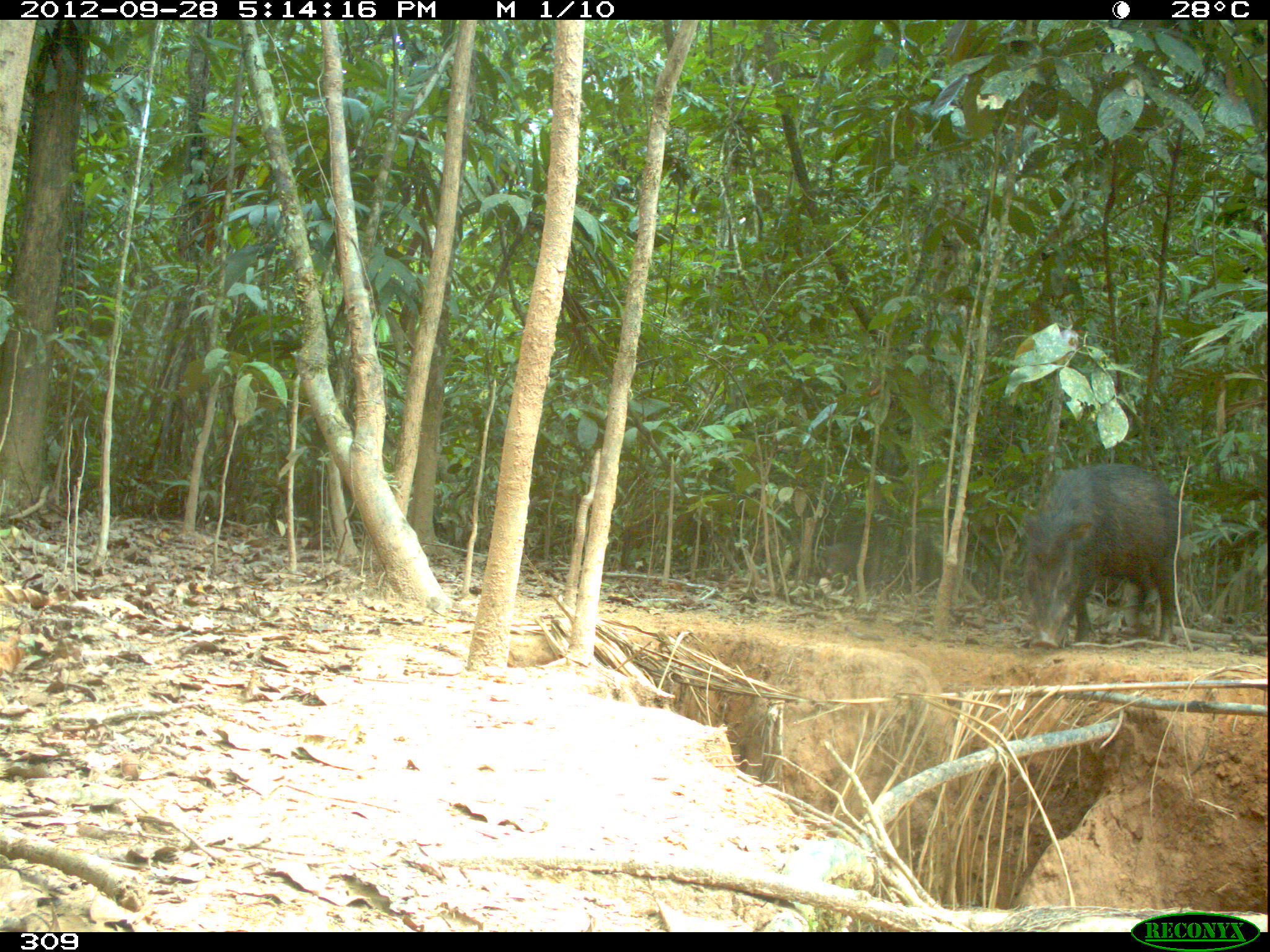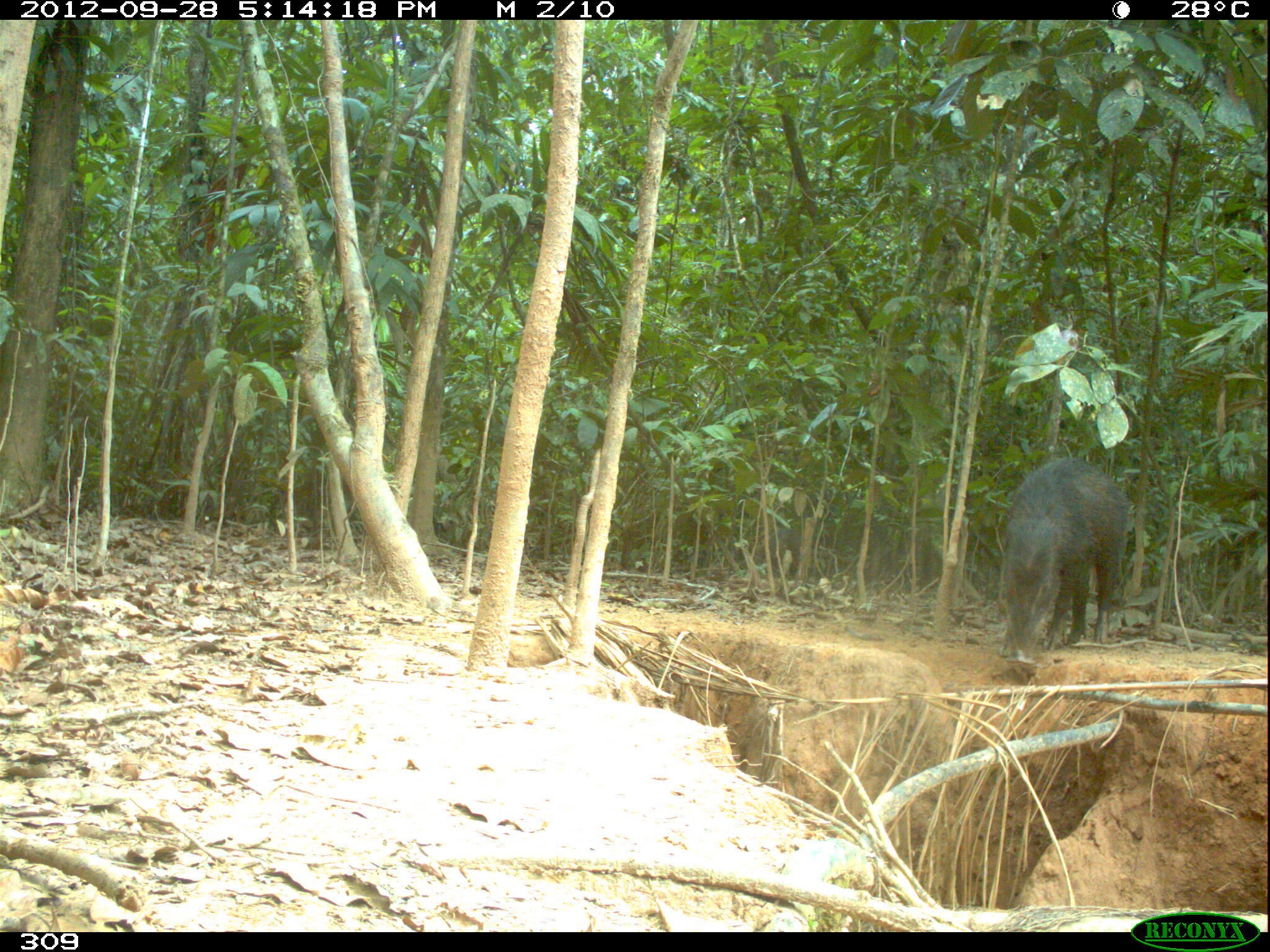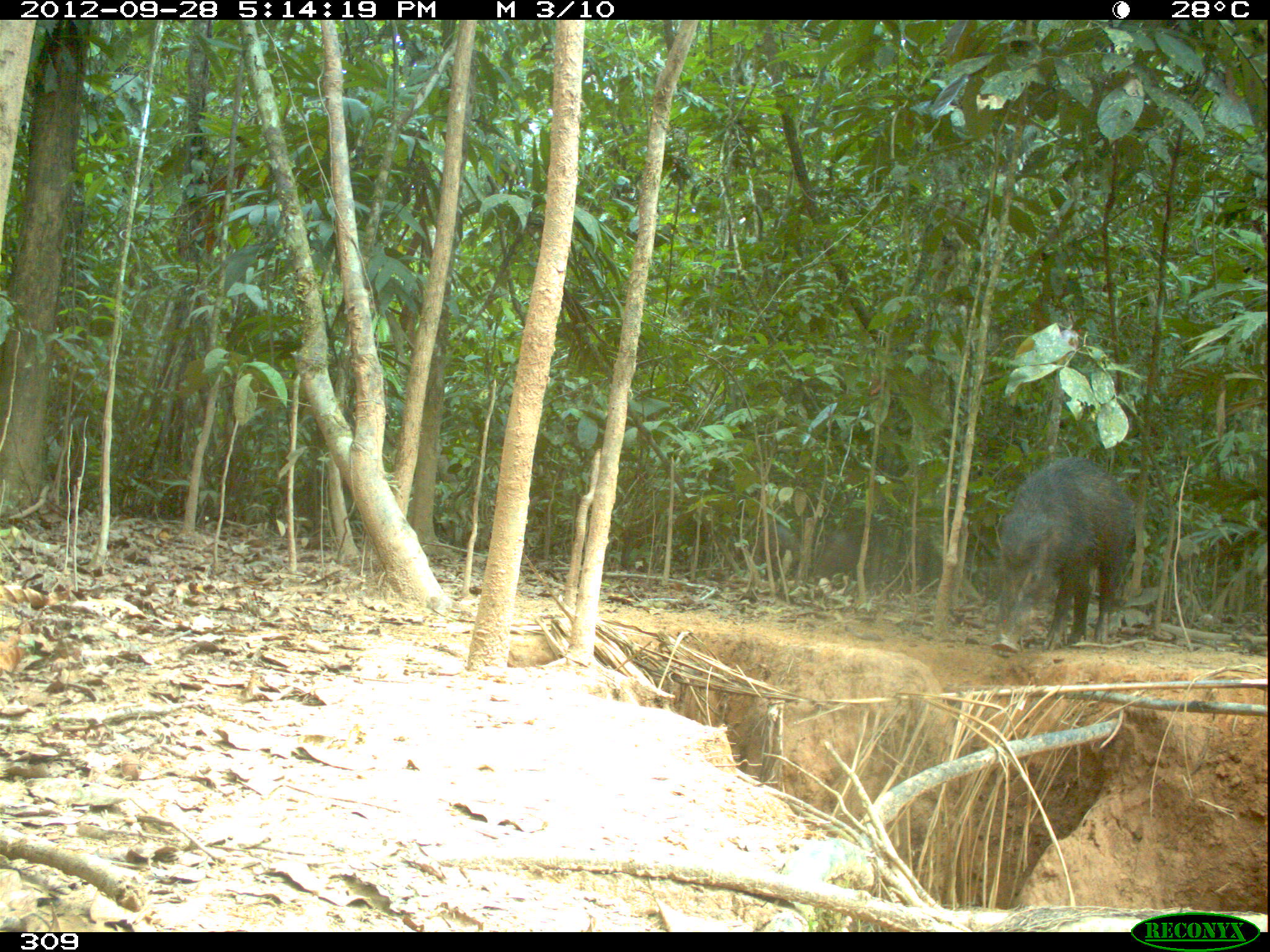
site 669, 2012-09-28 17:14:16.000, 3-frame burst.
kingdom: Animalia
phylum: Chordata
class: Mammalia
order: Artiodactyla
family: Tayassuidae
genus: Tayassu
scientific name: Tayassu pecari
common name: white-lipped peccary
Tayassu pecari (white-lipped peccary).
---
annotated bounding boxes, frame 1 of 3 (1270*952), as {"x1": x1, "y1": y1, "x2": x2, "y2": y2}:
tayassu pecari: {"x1": 1020, "y1": 464, "x2": 1186, "y2": 646}; {"x1": 820, "y1": 542, "x2": 869, "y2": 586}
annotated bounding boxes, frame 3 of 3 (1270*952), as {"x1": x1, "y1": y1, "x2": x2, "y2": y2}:
tayassu pecari: {"x1": 991, "y1": 455, "x2": 1132, "y2": 652}; {"x1": 756, "y1": 524, "x2": 813, "y2": 580}; {"x1": 815, "y1": 526, "x2": 859, "y2": 579}